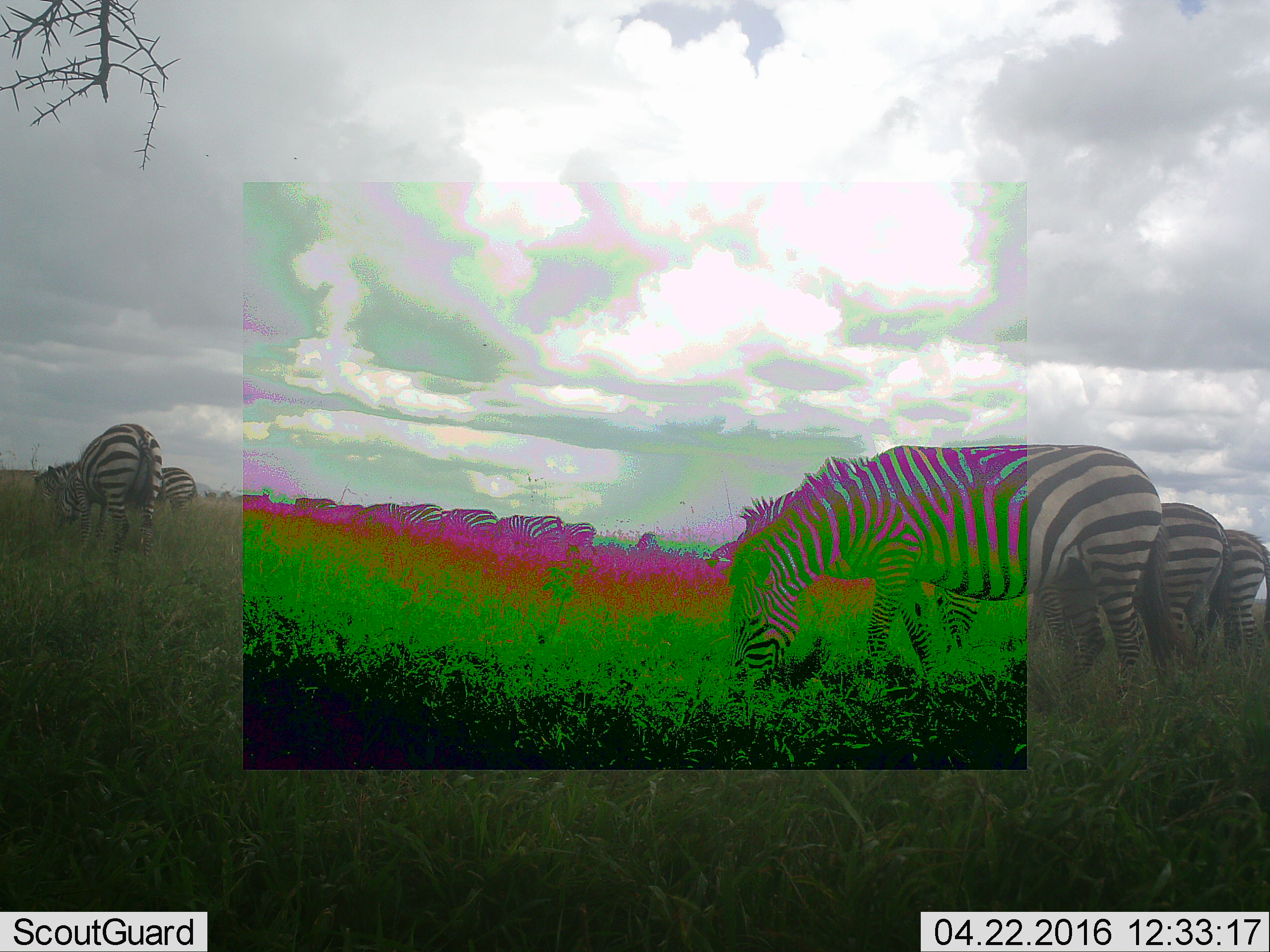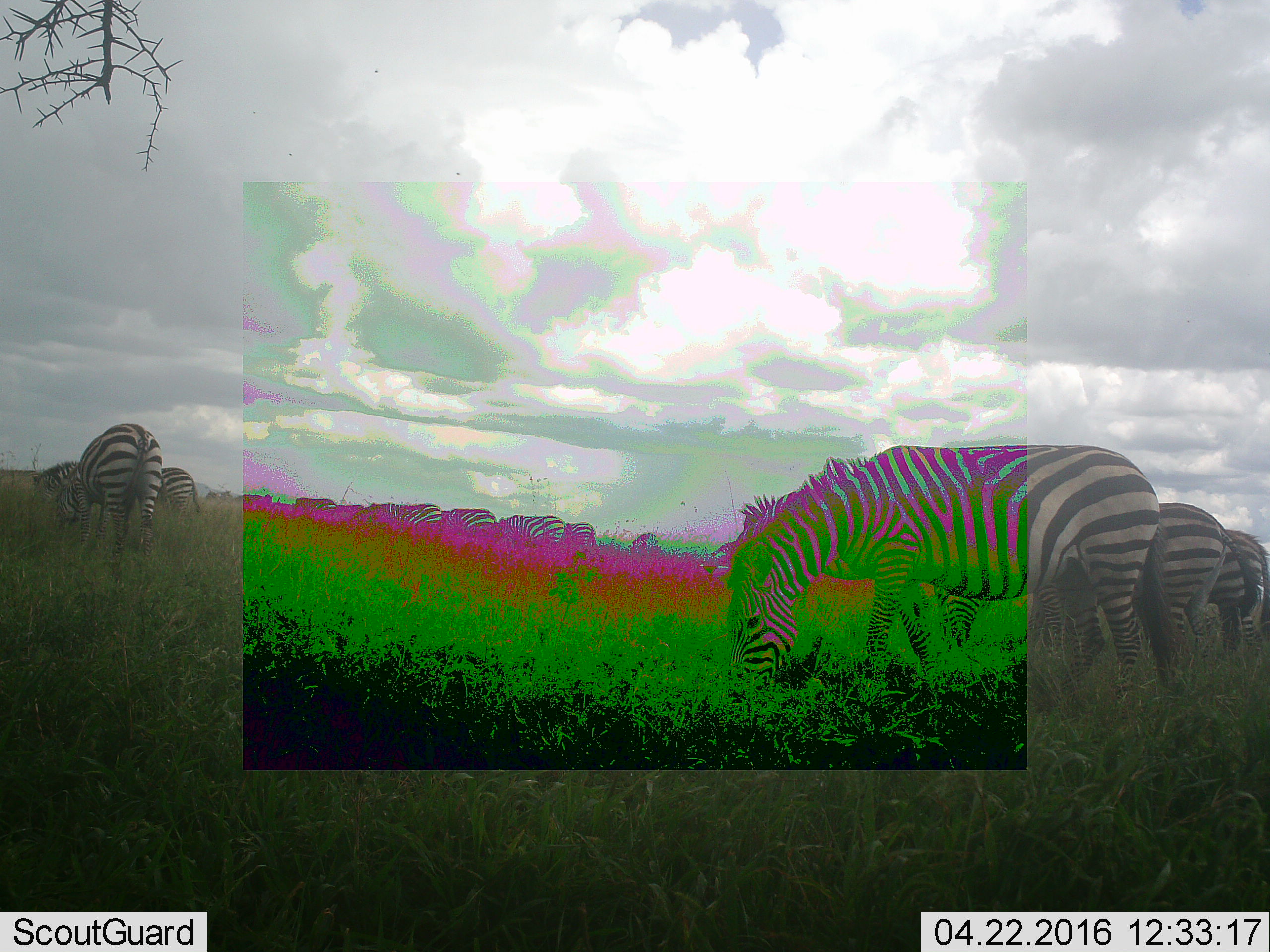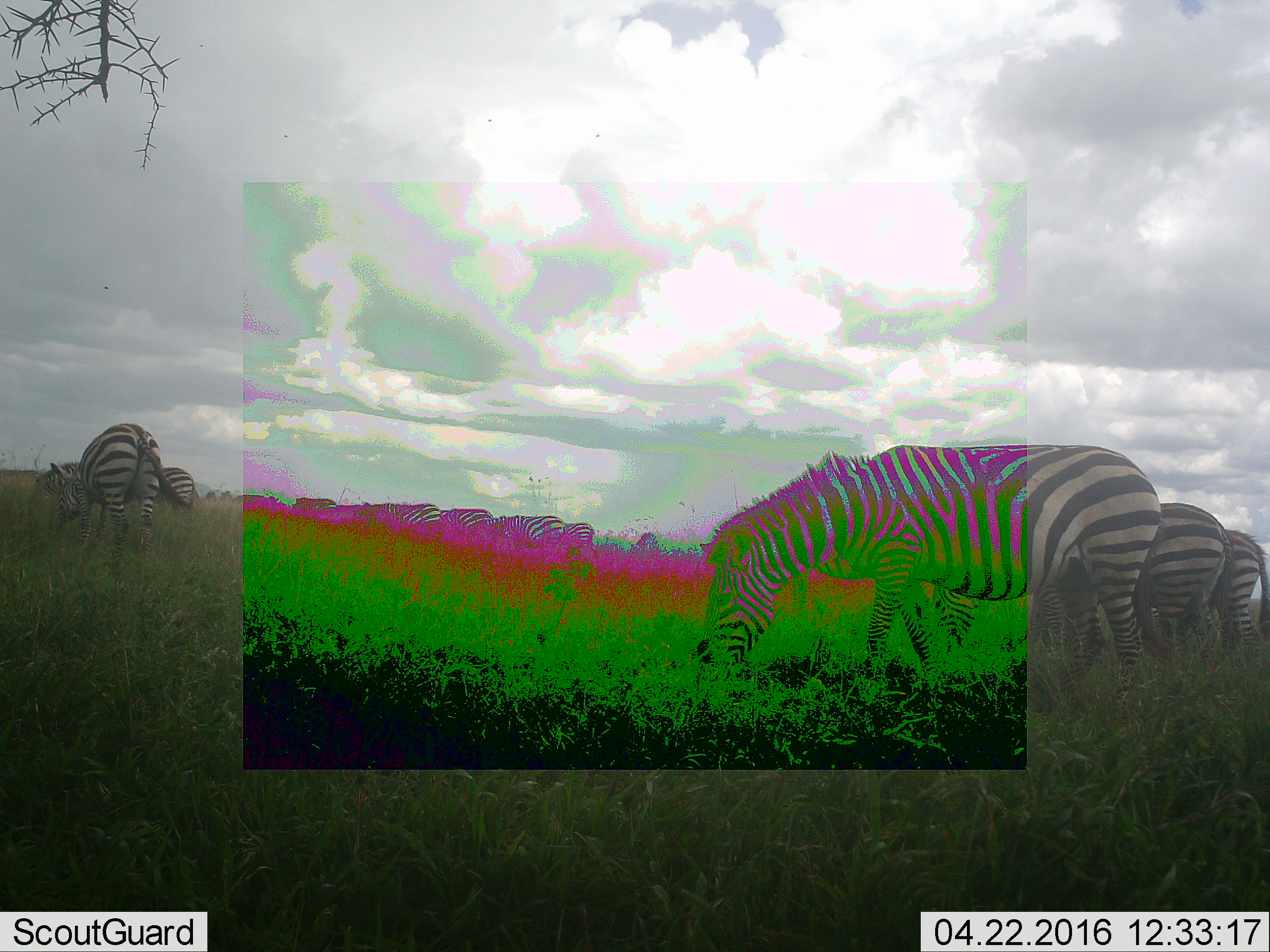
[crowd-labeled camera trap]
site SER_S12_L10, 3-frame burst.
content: unidentified animal